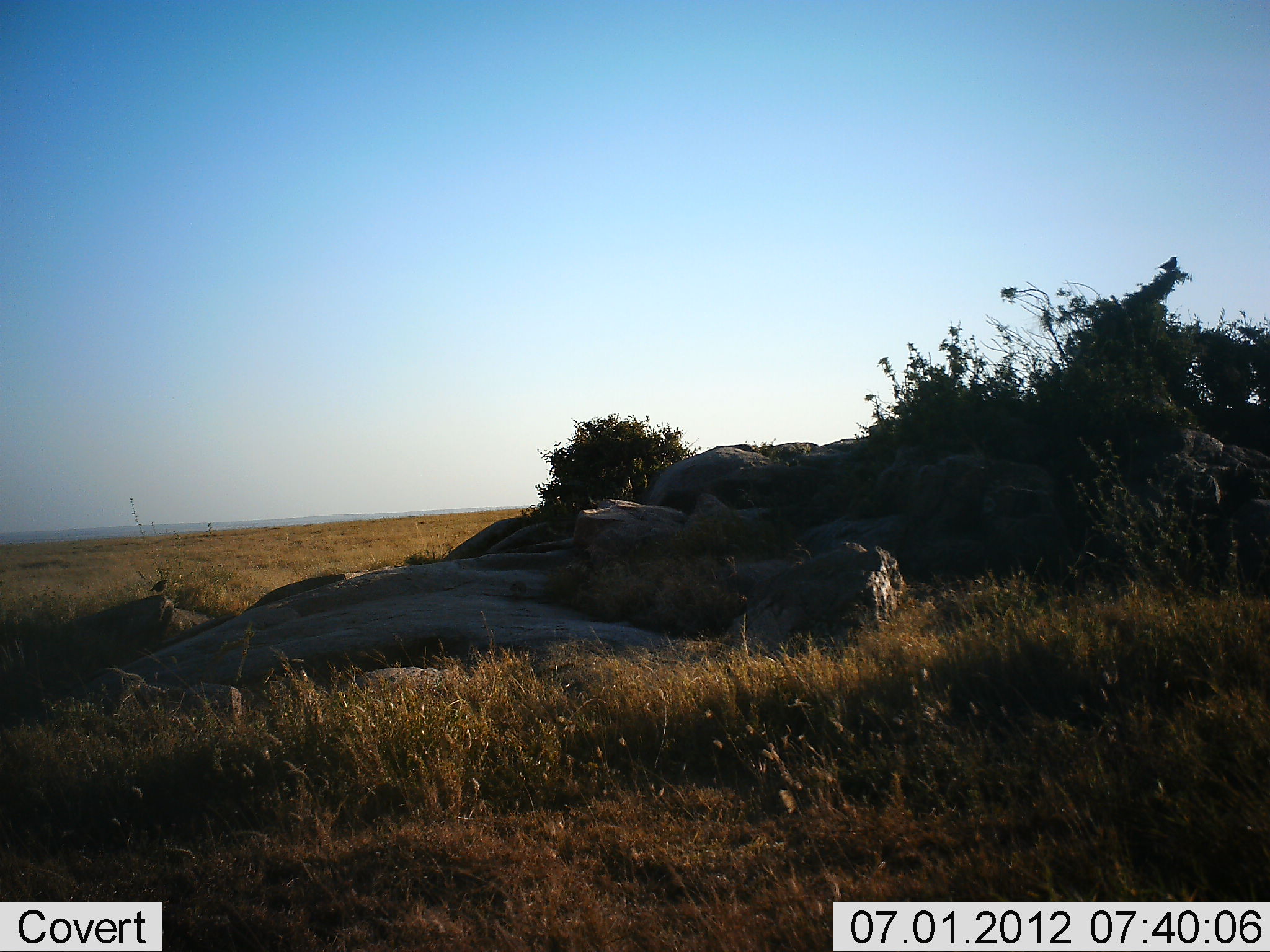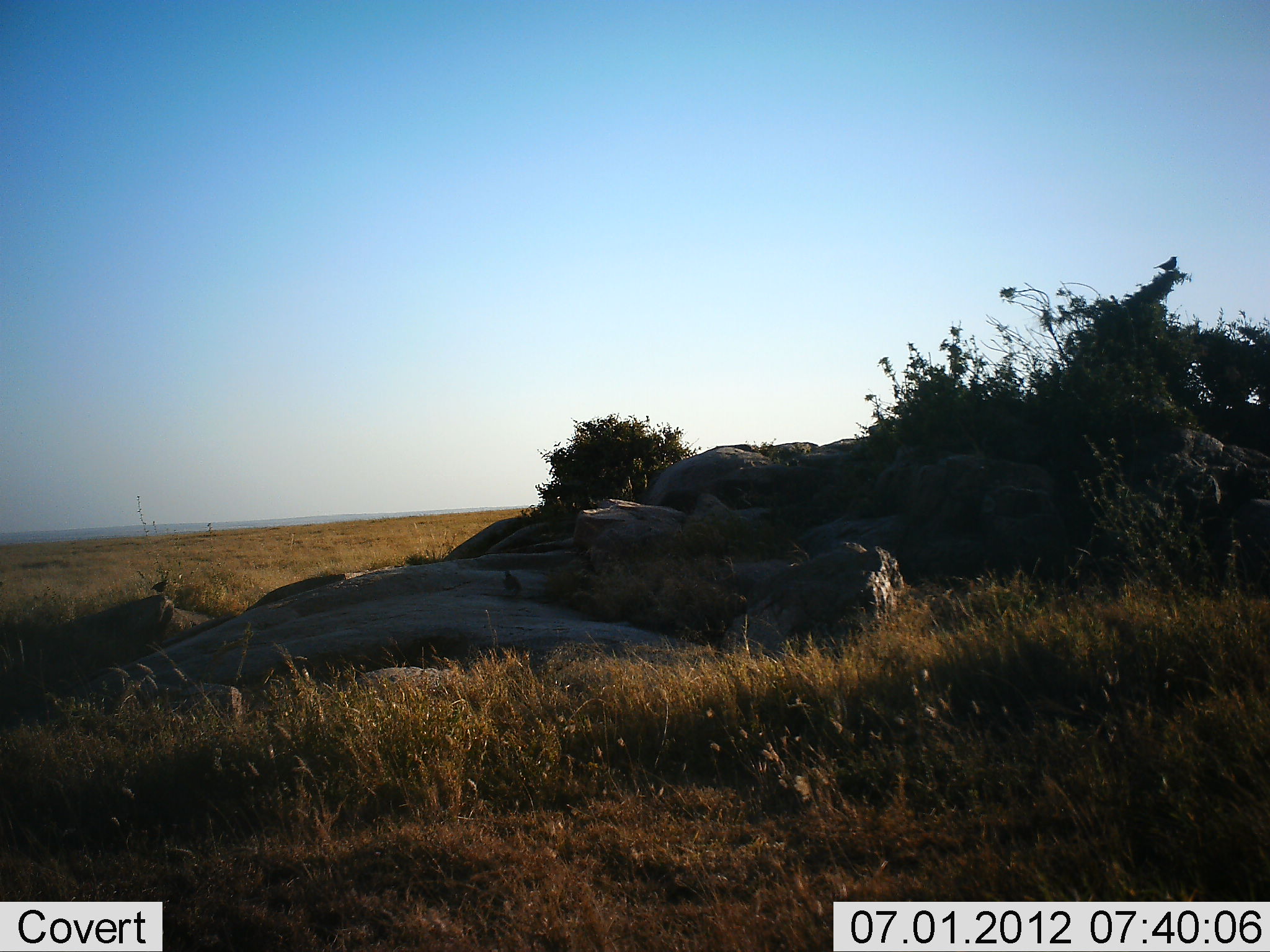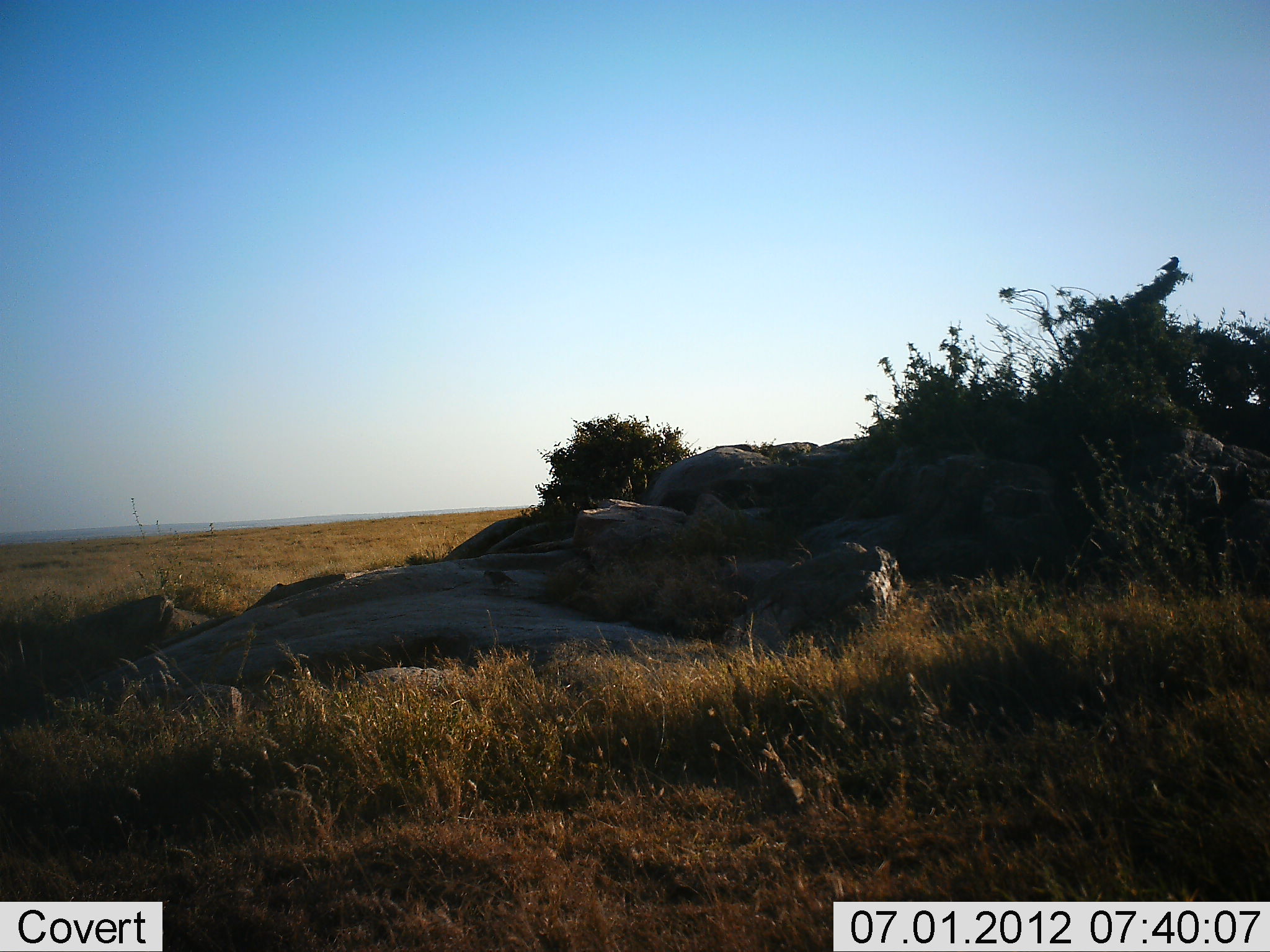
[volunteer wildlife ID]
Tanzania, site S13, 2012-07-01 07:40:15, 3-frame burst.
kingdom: Animalia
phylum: Chordata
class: Aves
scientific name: Aves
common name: bird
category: otherbird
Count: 2.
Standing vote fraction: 45%.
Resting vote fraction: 9%.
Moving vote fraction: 55%.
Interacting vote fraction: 0%.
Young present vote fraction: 0%.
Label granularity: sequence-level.